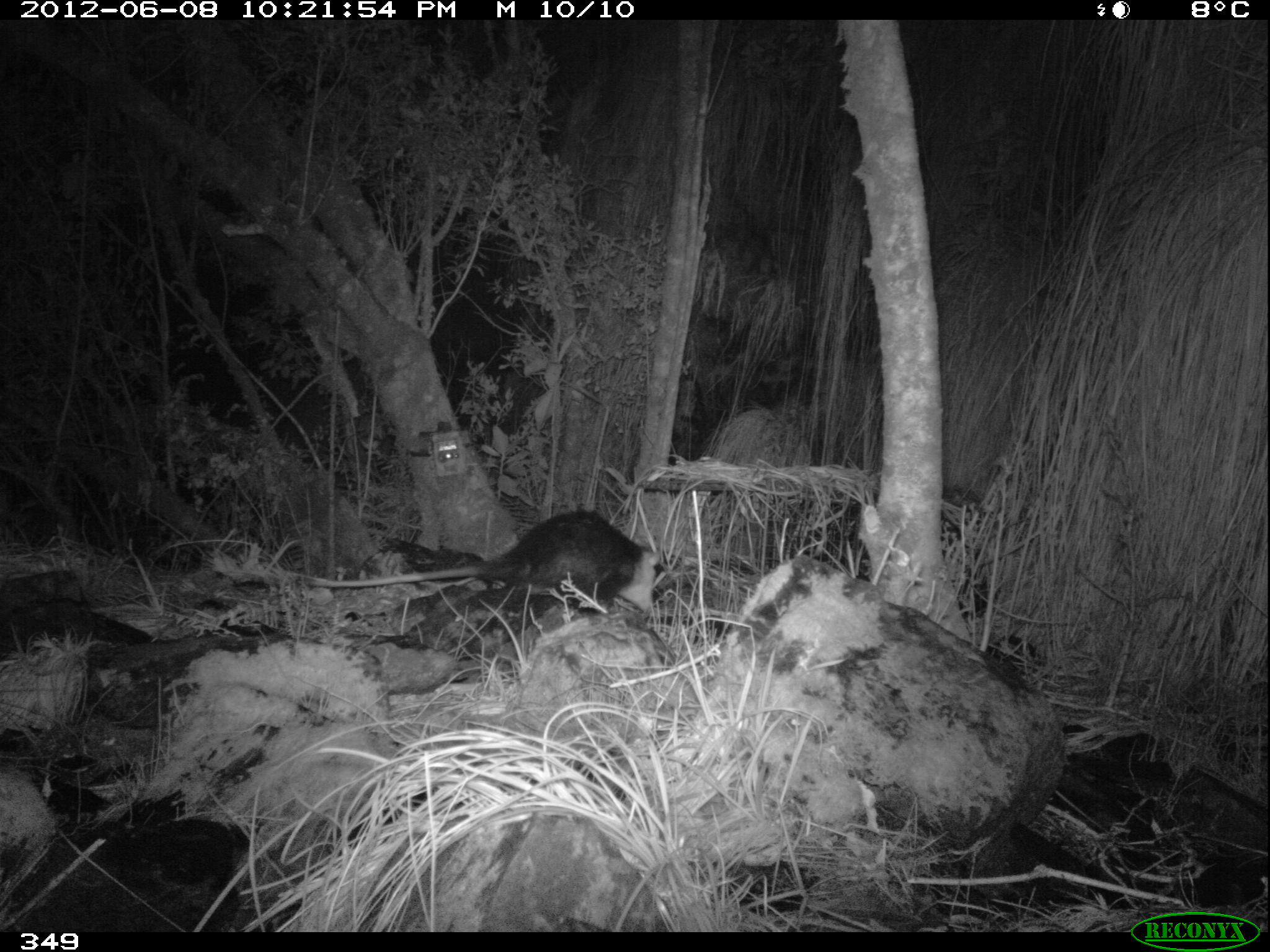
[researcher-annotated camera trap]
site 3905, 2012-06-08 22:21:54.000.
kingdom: Animalia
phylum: Chordata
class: Mammalia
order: Didelphimorphia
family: Didelphidae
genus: Didelphis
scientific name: Didelphis pernigra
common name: andean white-eared opossum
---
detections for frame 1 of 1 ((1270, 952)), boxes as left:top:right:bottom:
didelphis pernigra: 311:508:659:610